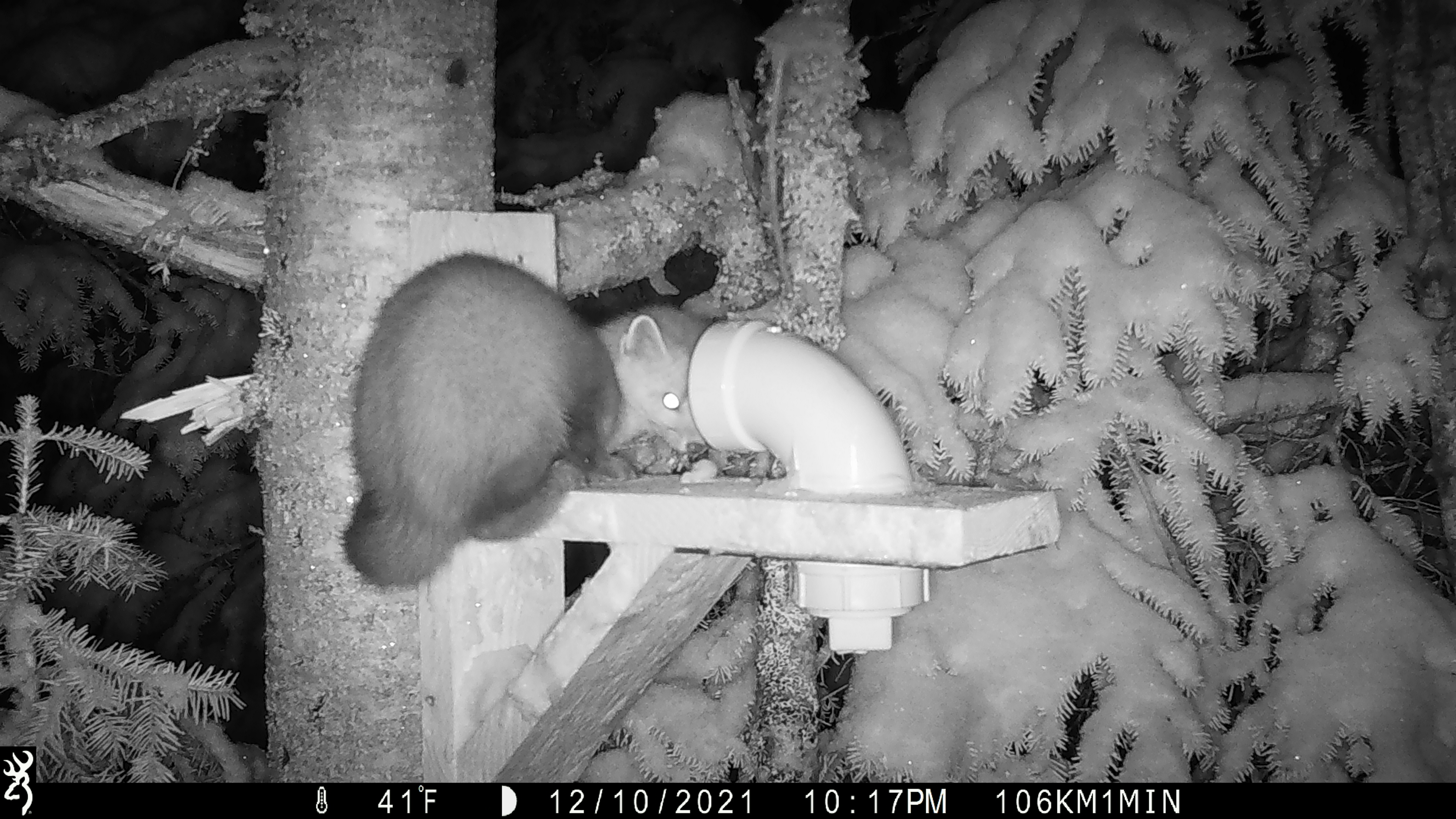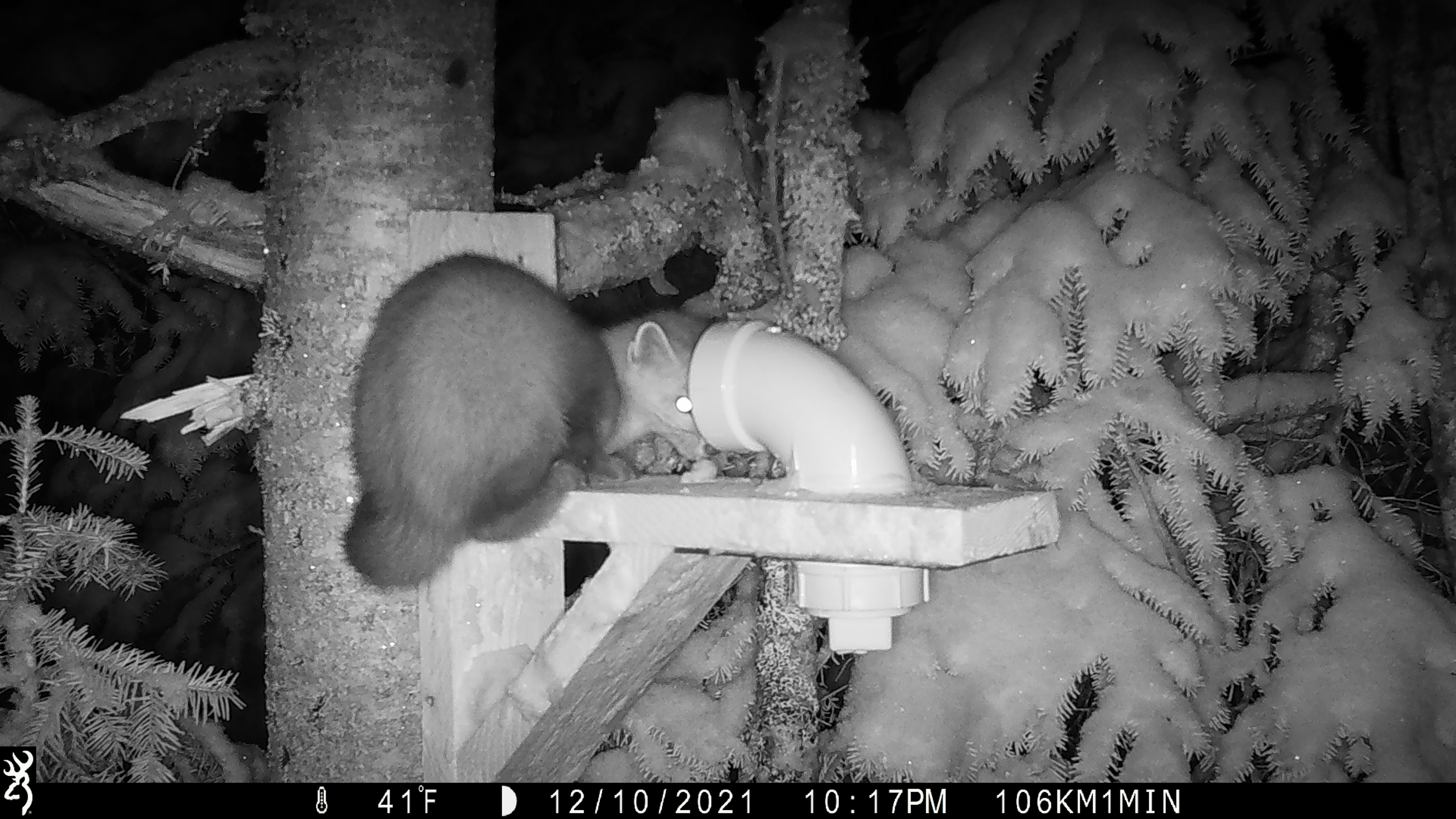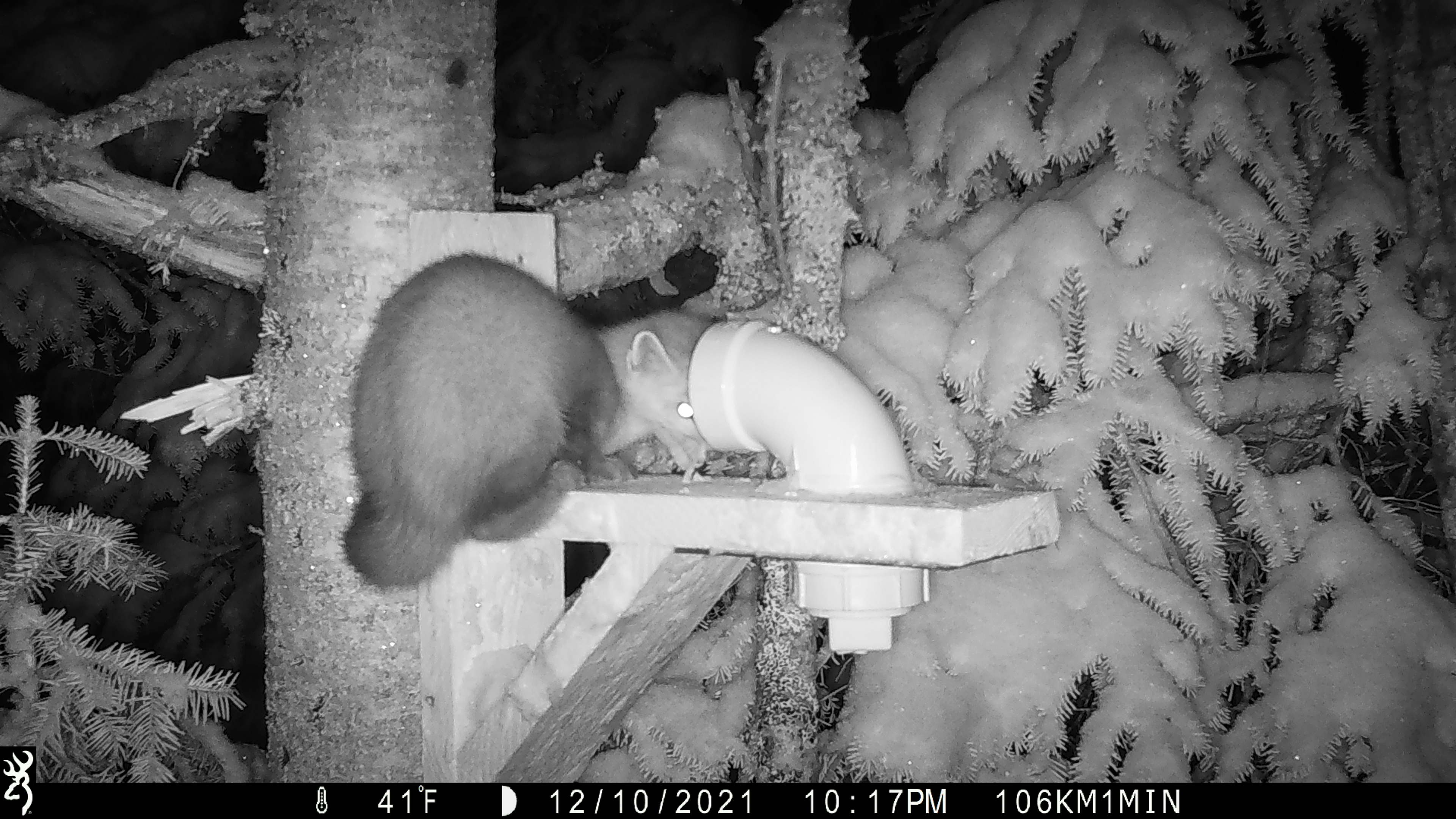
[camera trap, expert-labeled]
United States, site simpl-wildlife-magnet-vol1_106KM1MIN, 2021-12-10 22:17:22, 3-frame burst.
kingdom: Animalia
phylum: Chordata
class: Mammalia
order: Carnivora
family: Mustelidae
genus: Martes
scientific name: Martes americana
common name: american marten